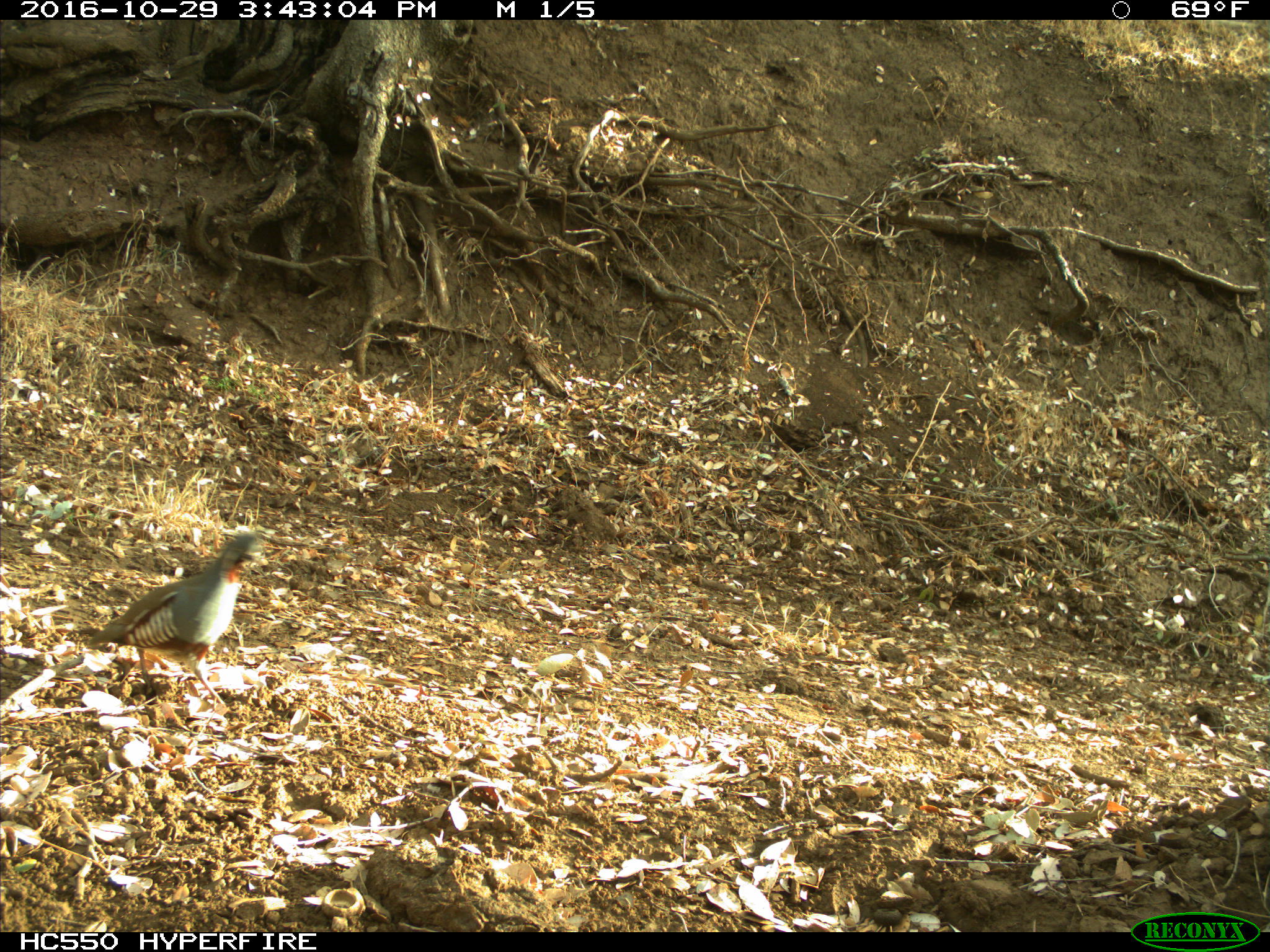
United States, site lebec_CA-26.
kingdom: Animalia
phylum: Chordata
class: Aves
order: Galliformes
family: Odontophoridae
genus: Callipepla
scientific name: Callipepla californica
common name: california quail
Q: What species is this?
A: Callipepla californica (california quail).